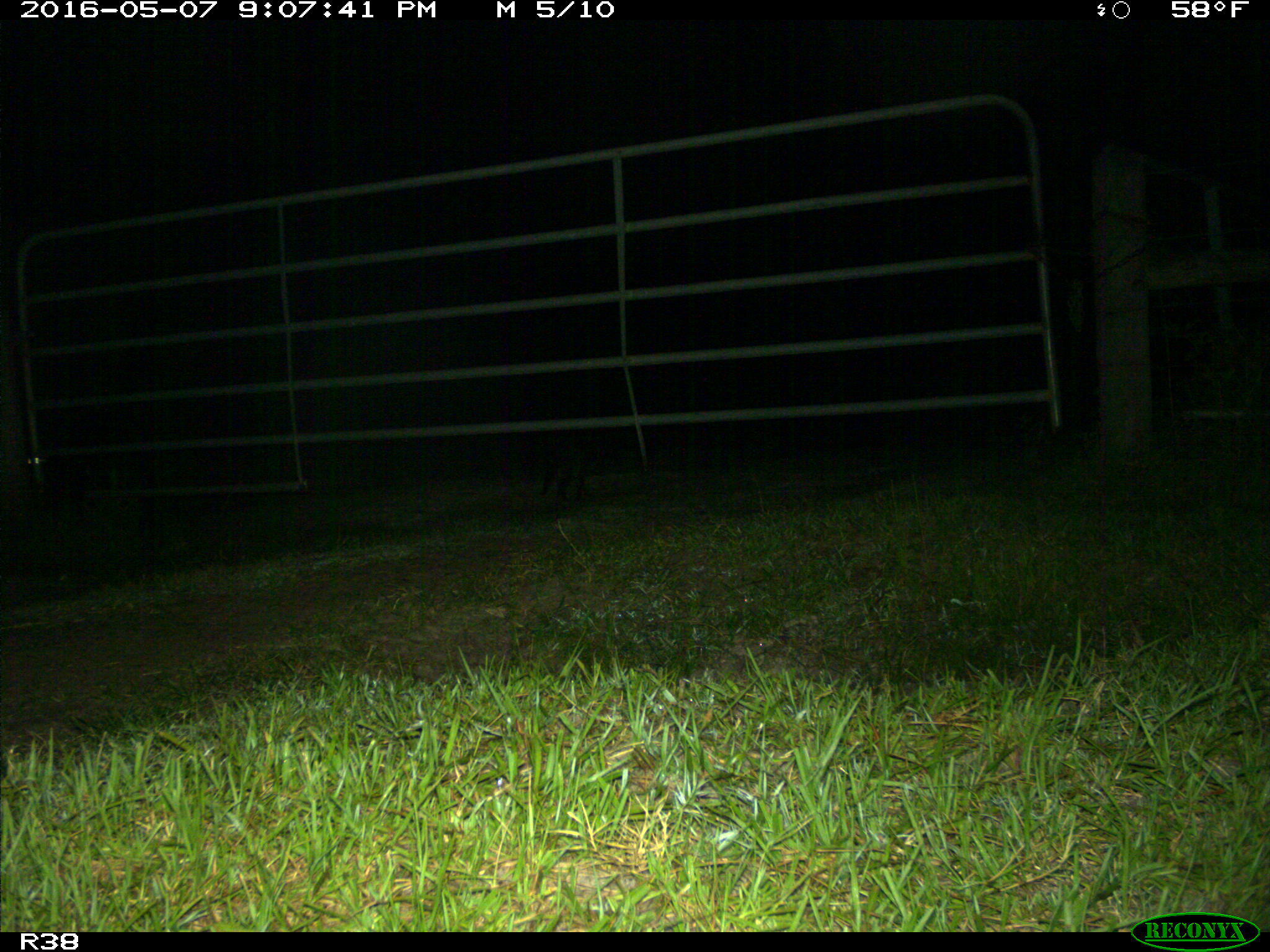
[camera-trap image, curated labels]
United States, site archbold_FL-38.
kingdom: Animalia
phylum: Chordata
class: Mammalia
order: Carnivora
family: Procyonidae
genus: Procyon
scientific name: Procyon lotor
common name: common raccoon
Procyon lotor (common raccoon).